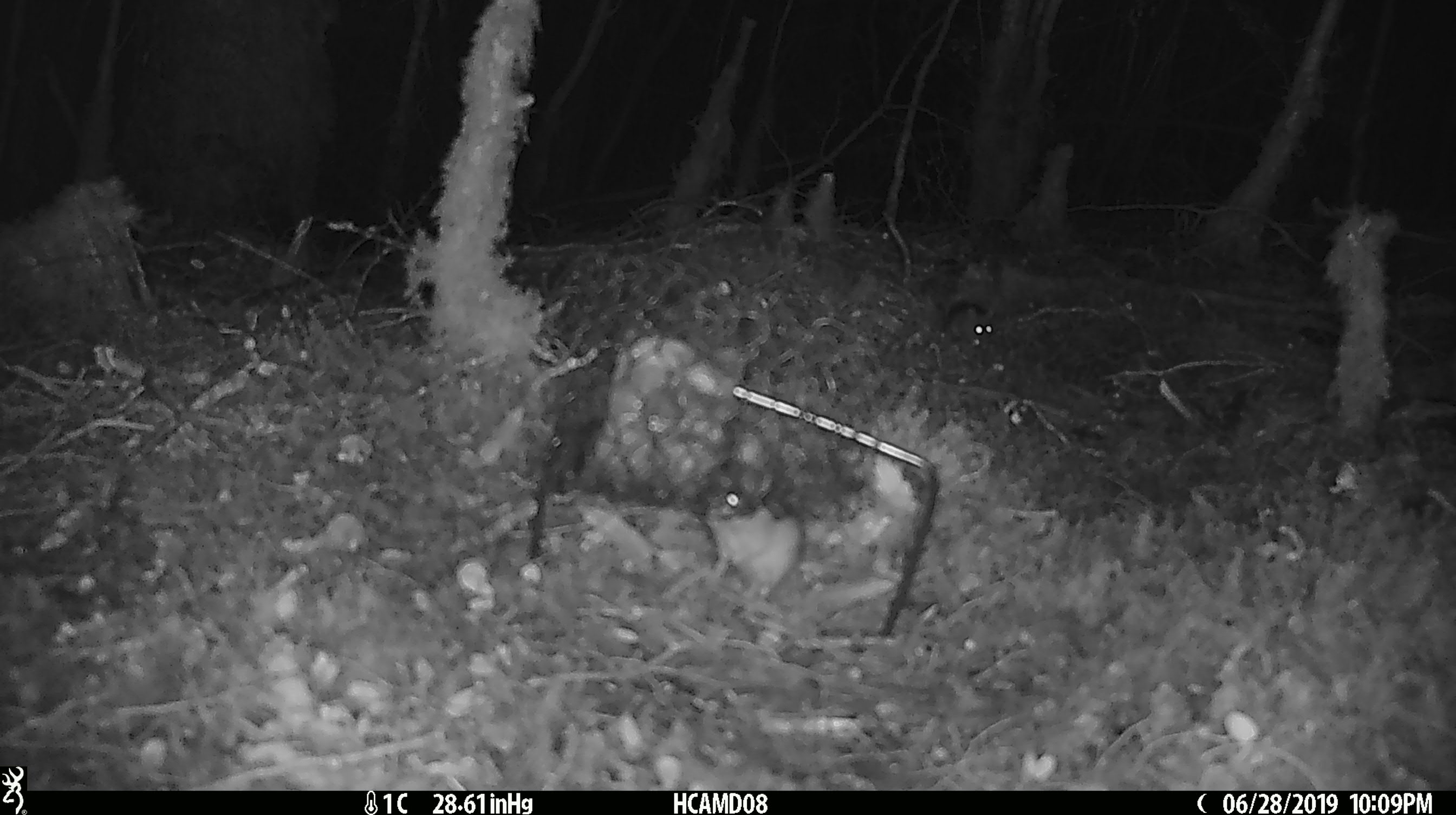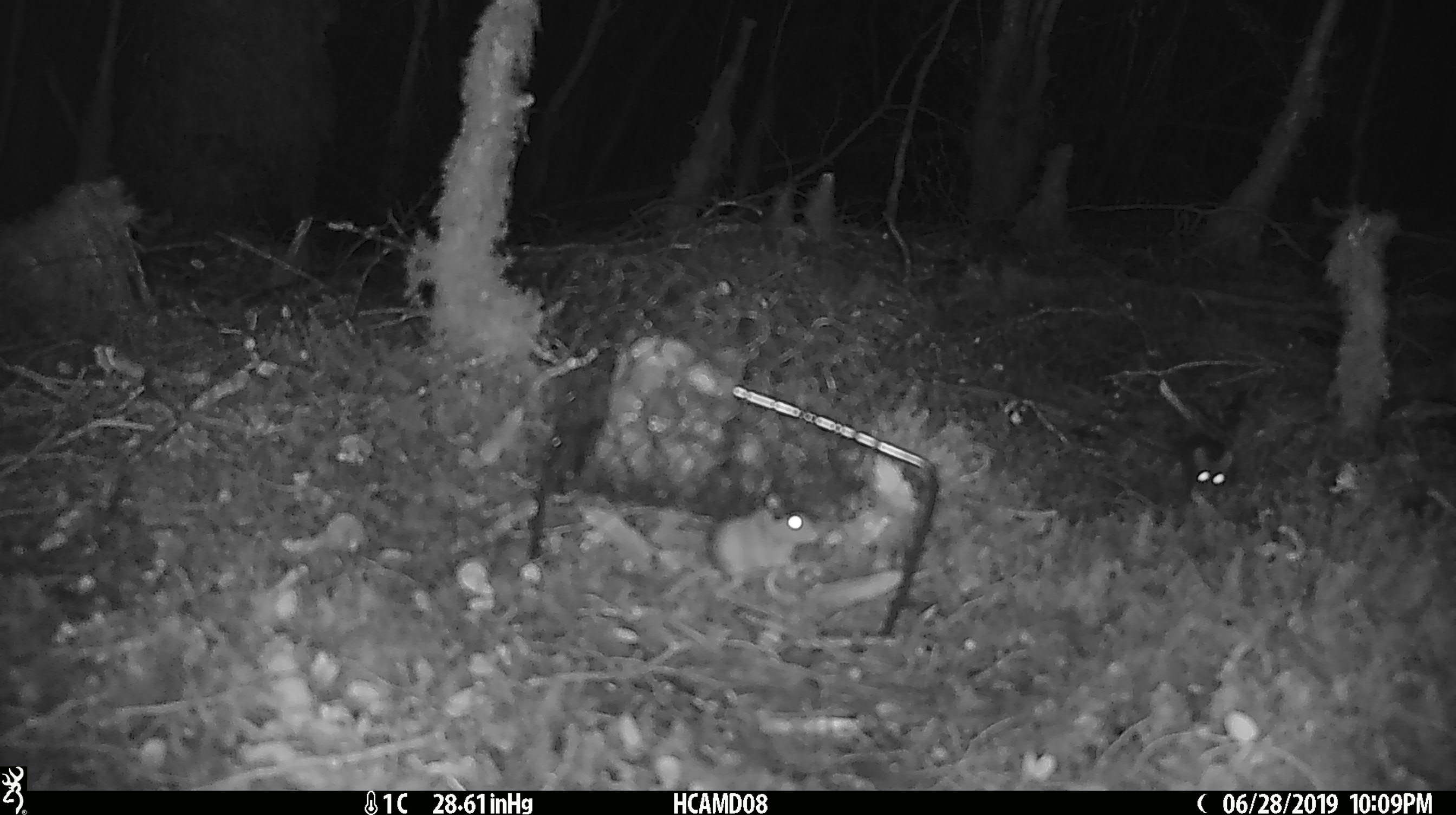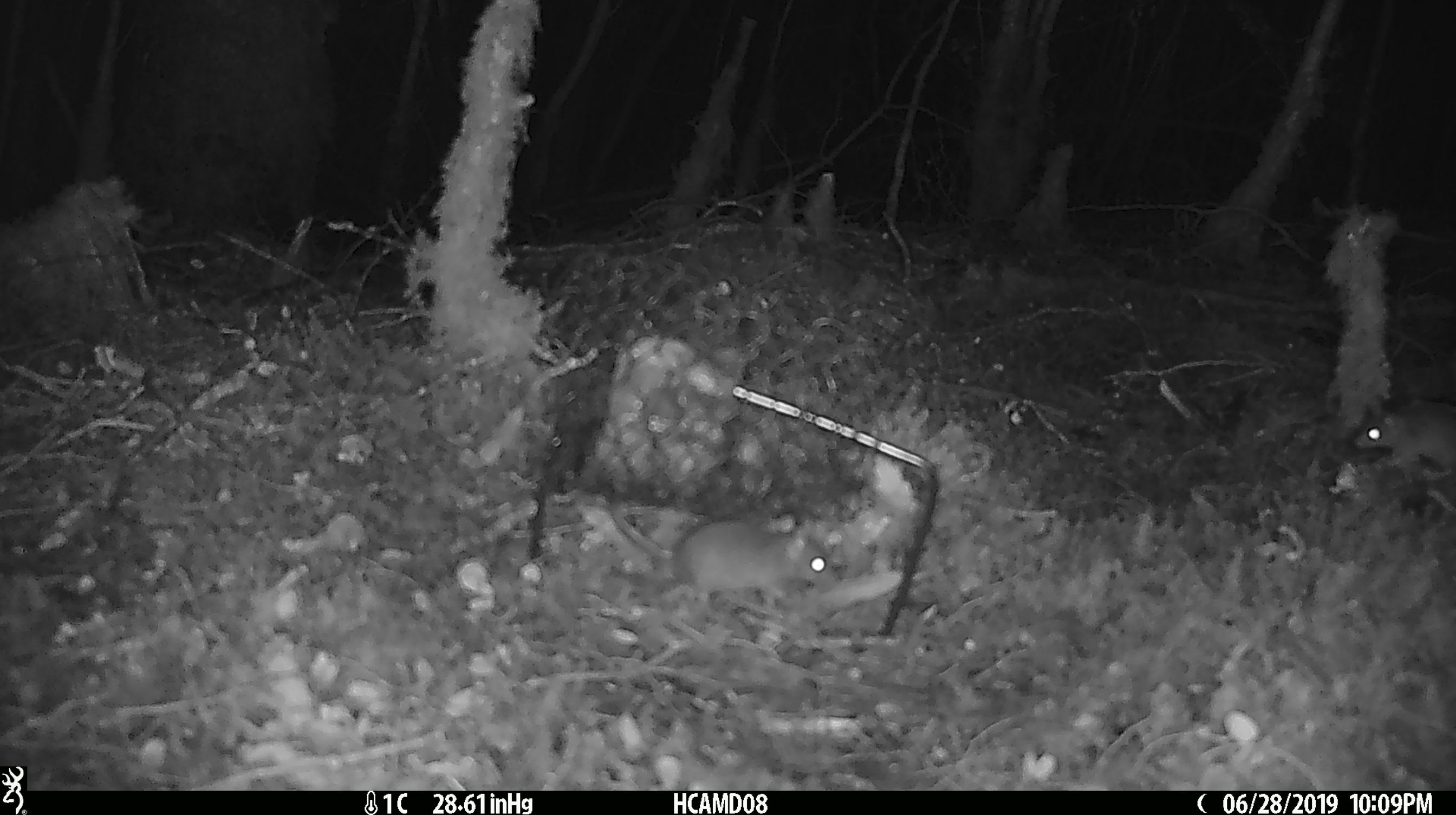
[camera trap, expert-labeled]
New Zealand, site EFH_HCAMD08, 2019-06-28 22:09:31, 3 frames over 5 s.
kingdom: Animalia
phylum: Chordata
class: Mammalia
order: Rodentia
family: Muridae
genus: Mus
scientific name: Mus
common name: mouse